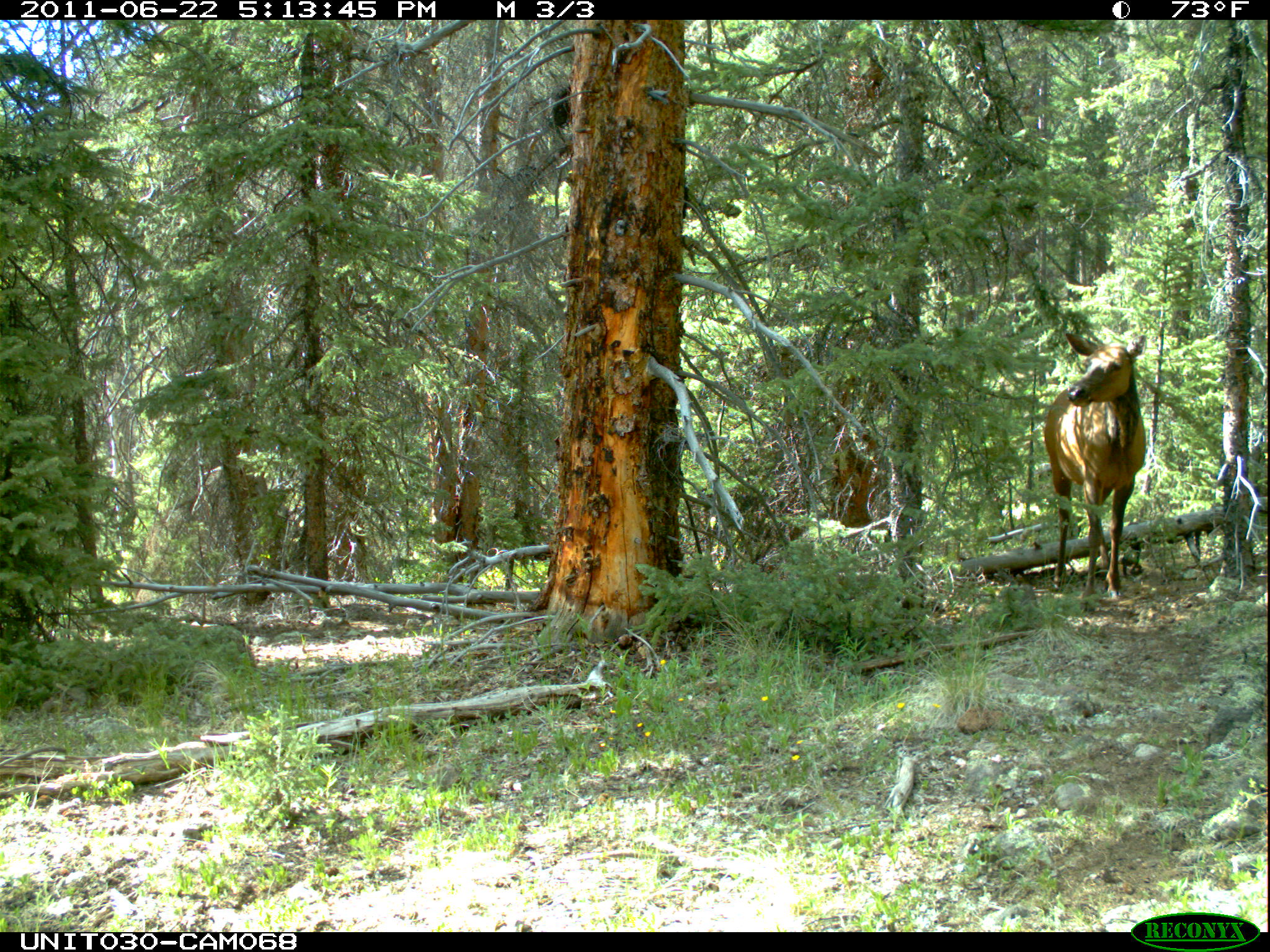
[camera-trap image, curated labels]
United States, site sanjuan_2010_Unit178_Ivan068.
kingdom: Animalia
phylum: Chordata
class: Mammalia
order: Artiodactyla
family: Cervidae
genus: Cervus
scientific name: Cervus elaphus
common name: red deer